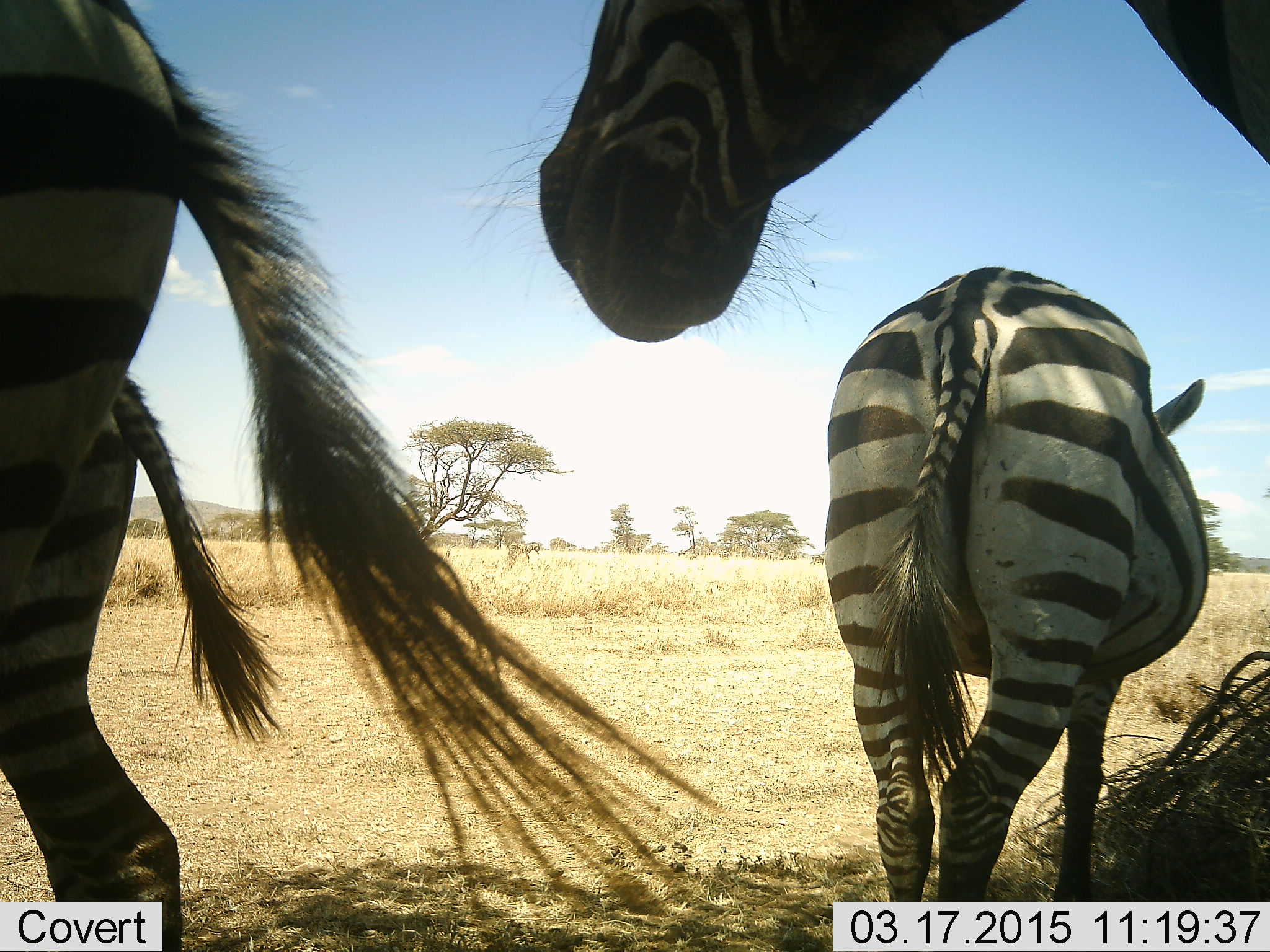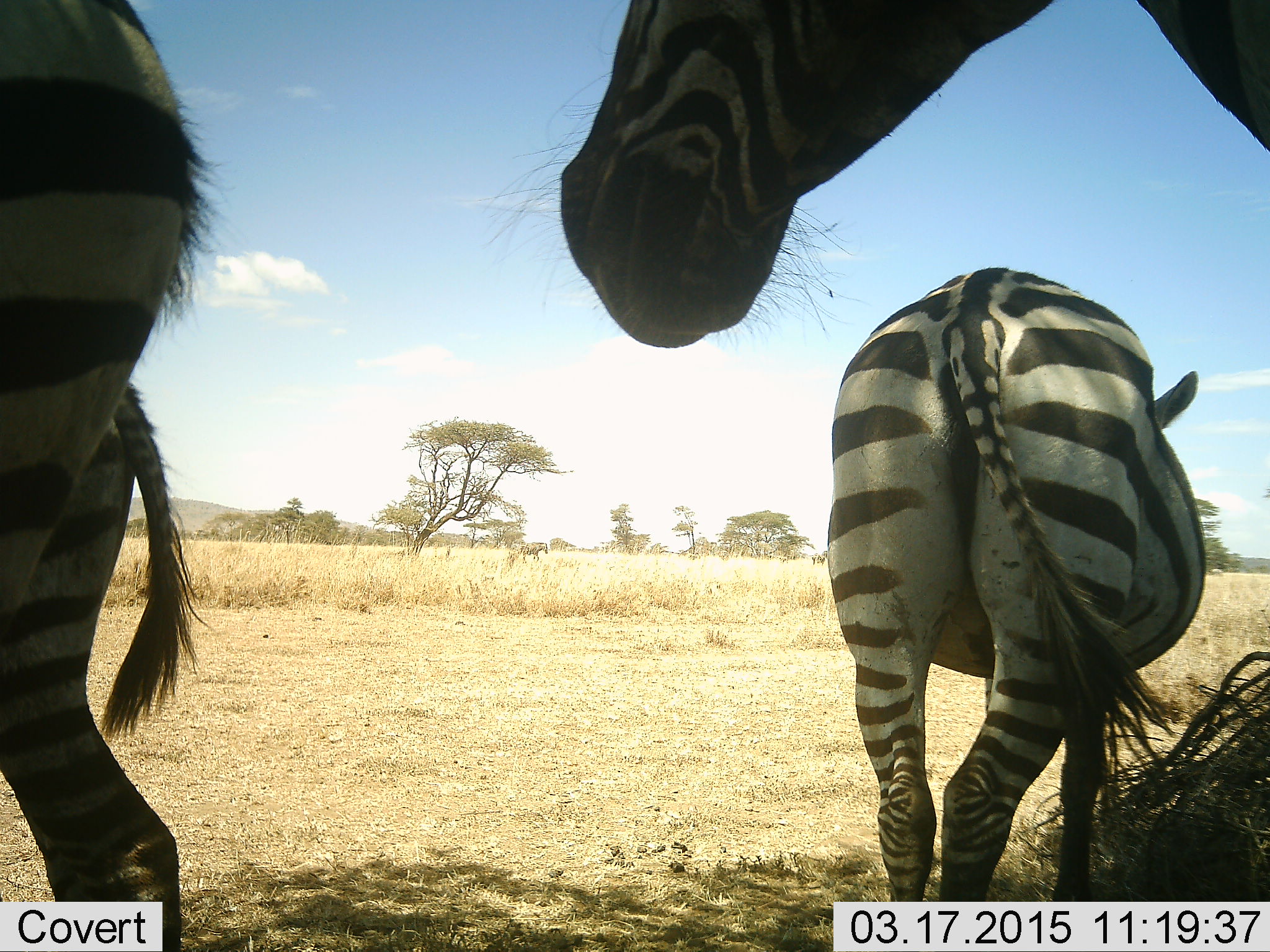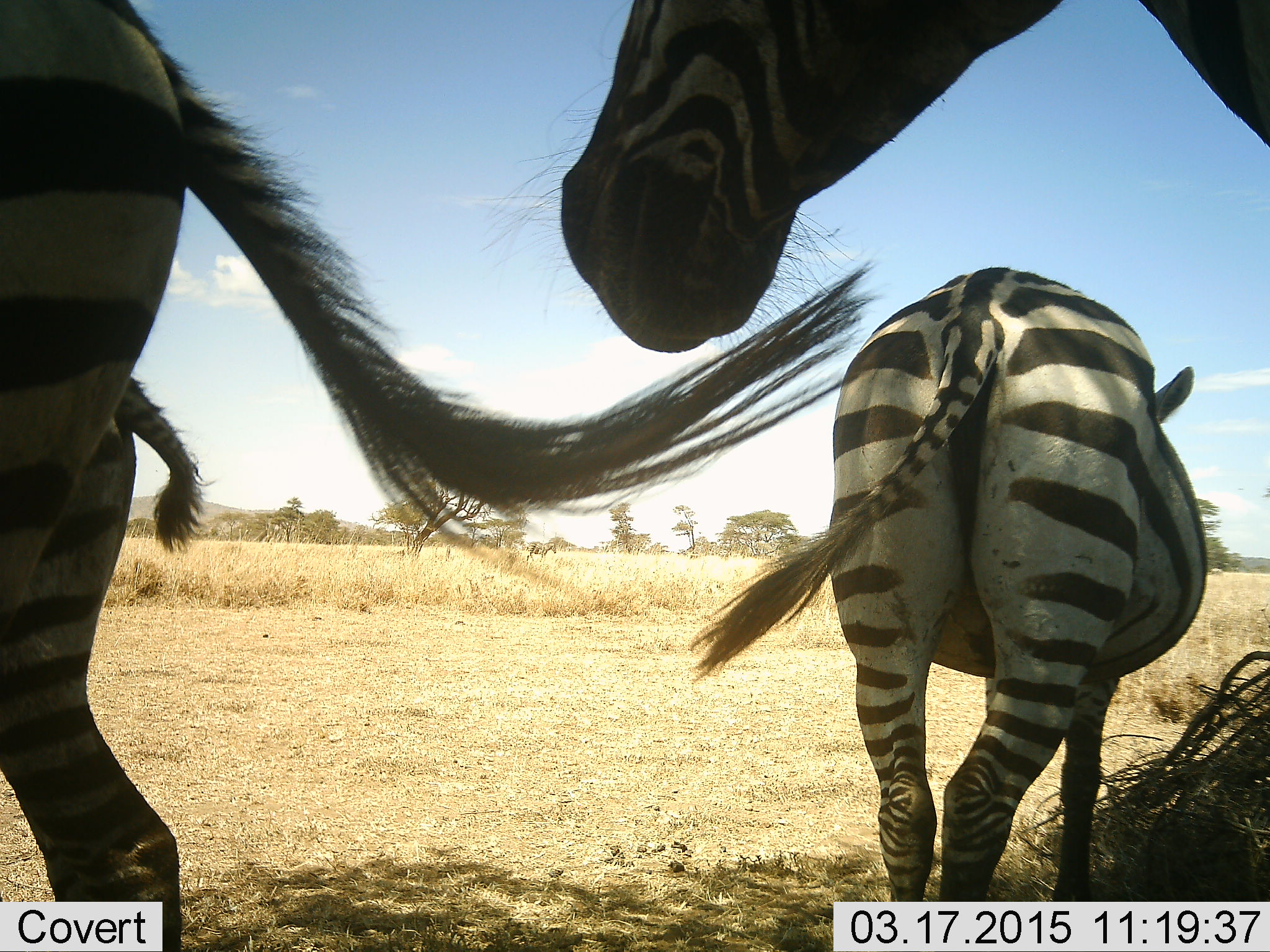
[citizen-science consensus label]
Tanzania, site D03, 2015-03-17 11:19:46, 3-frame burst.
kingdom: Animalia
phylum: Chordata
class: Mammalia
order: Perissodactyla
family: Equidae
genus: Equus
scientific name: Equus quagga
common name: plains zebra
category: zebra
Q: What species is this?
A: Zebra (plains zebra) (Equus quagga).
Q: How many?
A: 3.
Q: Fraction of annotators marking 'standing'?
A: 91%.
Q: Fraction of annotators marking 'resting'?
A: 9%.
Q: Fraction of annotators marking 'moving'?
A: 18%.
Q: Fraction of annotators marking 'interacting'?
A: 0%.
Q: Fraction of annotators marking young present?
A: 9%.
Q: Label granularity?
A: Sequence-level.